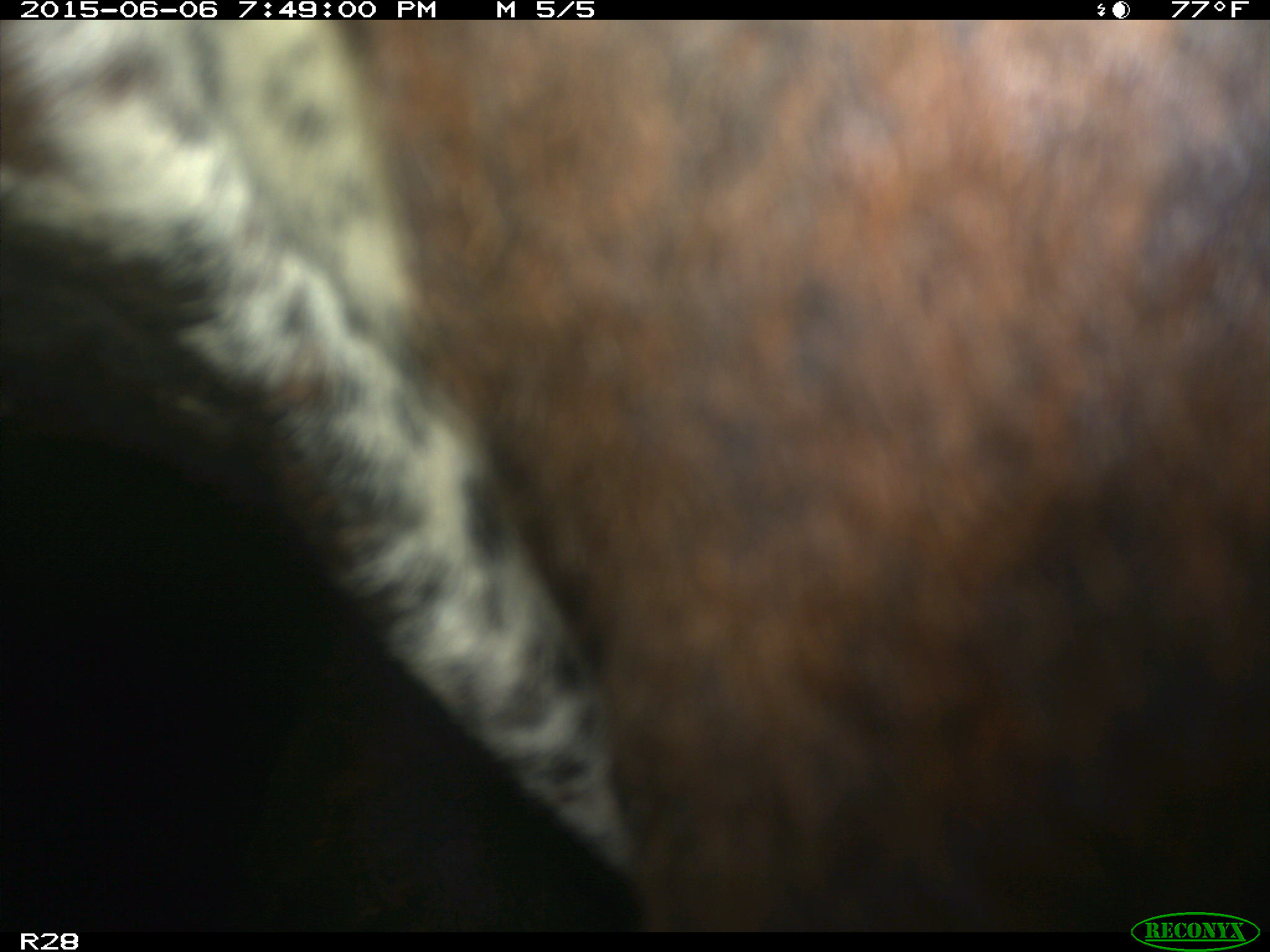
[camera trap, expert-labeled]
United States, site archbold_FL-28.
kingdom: Animalia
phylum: Chordata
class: Mammalia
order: Artiodactyla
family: Bovidae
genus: Bos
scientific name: Bos taurus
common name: domestic cow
Bos taurus (domestic cow).